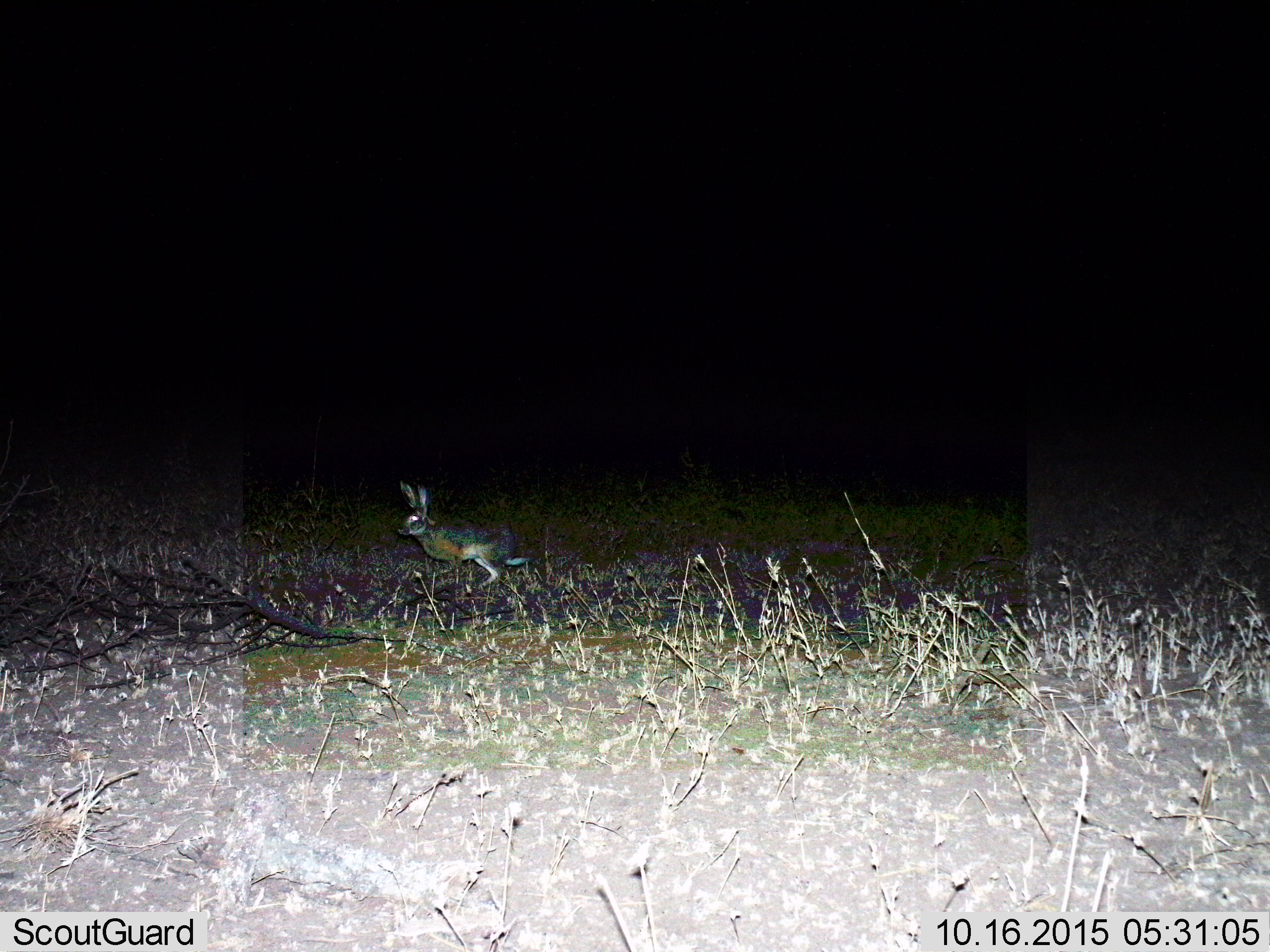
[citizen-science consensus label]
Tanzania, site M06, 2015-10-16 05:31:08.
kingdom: Animalia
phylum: Chordata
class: Mammalia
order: Lagomorpha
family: Leporidae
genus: Lepus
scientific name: Lepus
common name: hare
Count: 1.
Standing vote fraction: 11%.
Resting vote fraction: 0%.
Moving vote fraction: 89%.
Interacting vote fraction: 0%.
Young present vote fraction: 0%.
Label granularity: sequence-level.